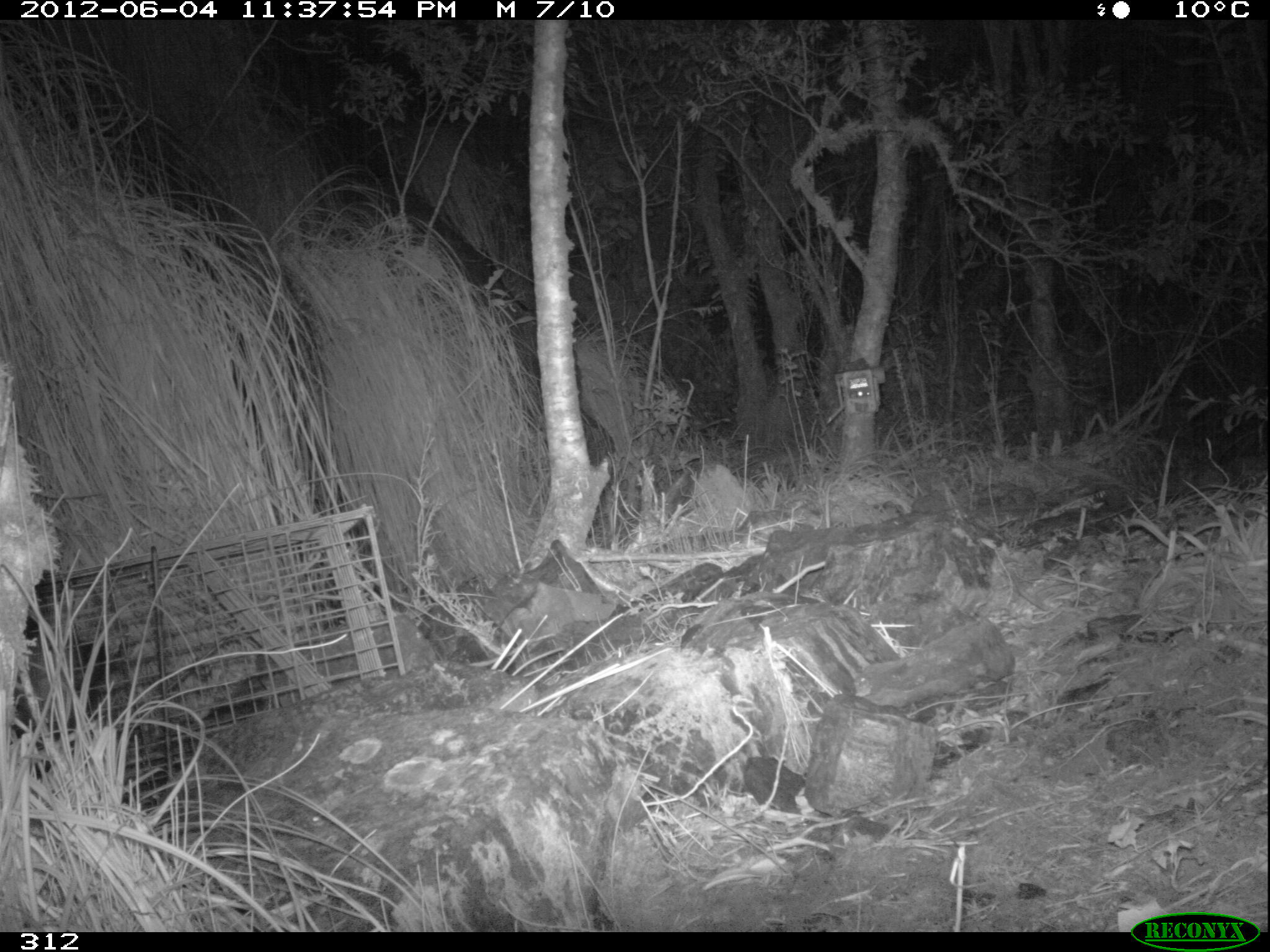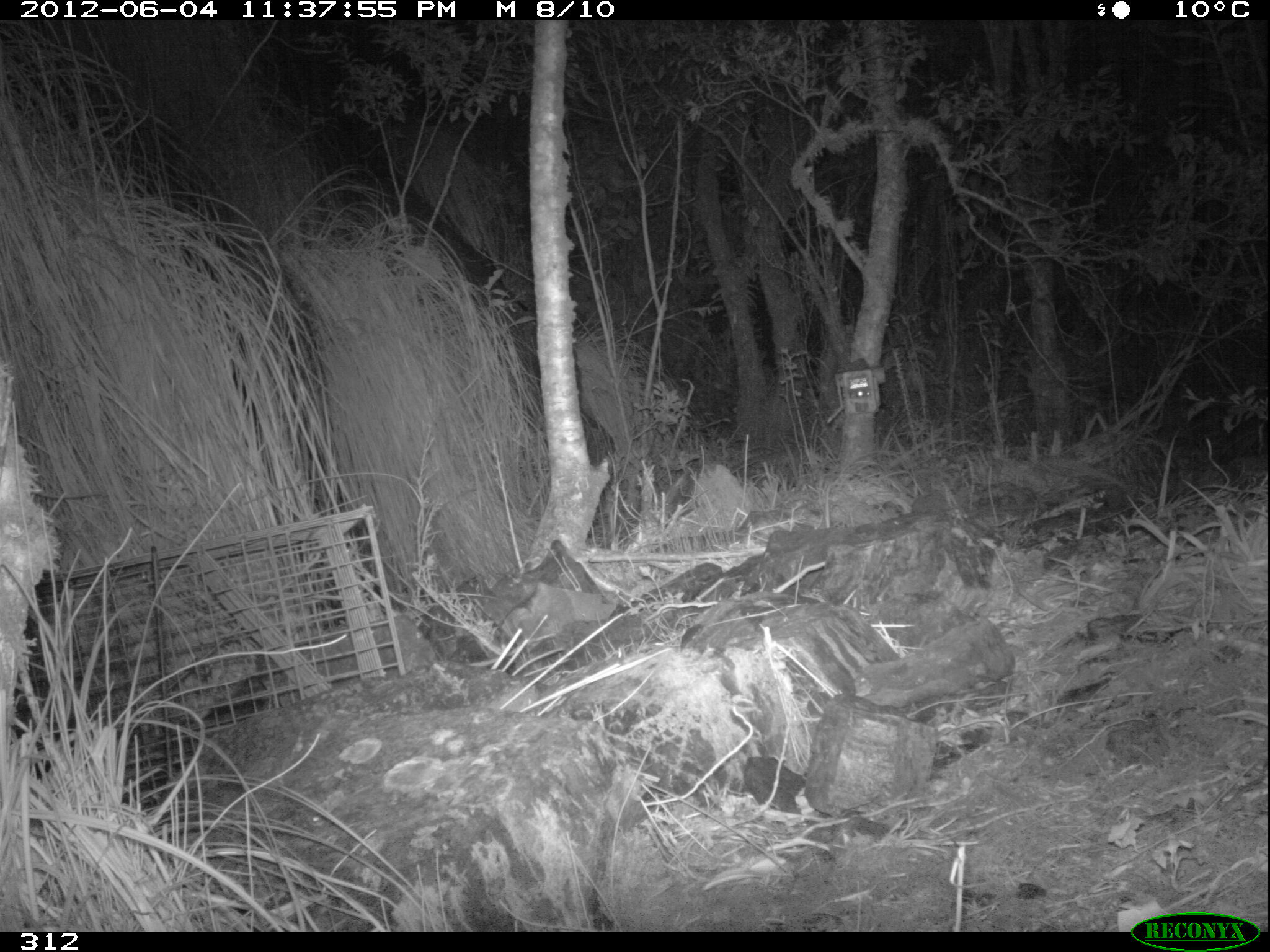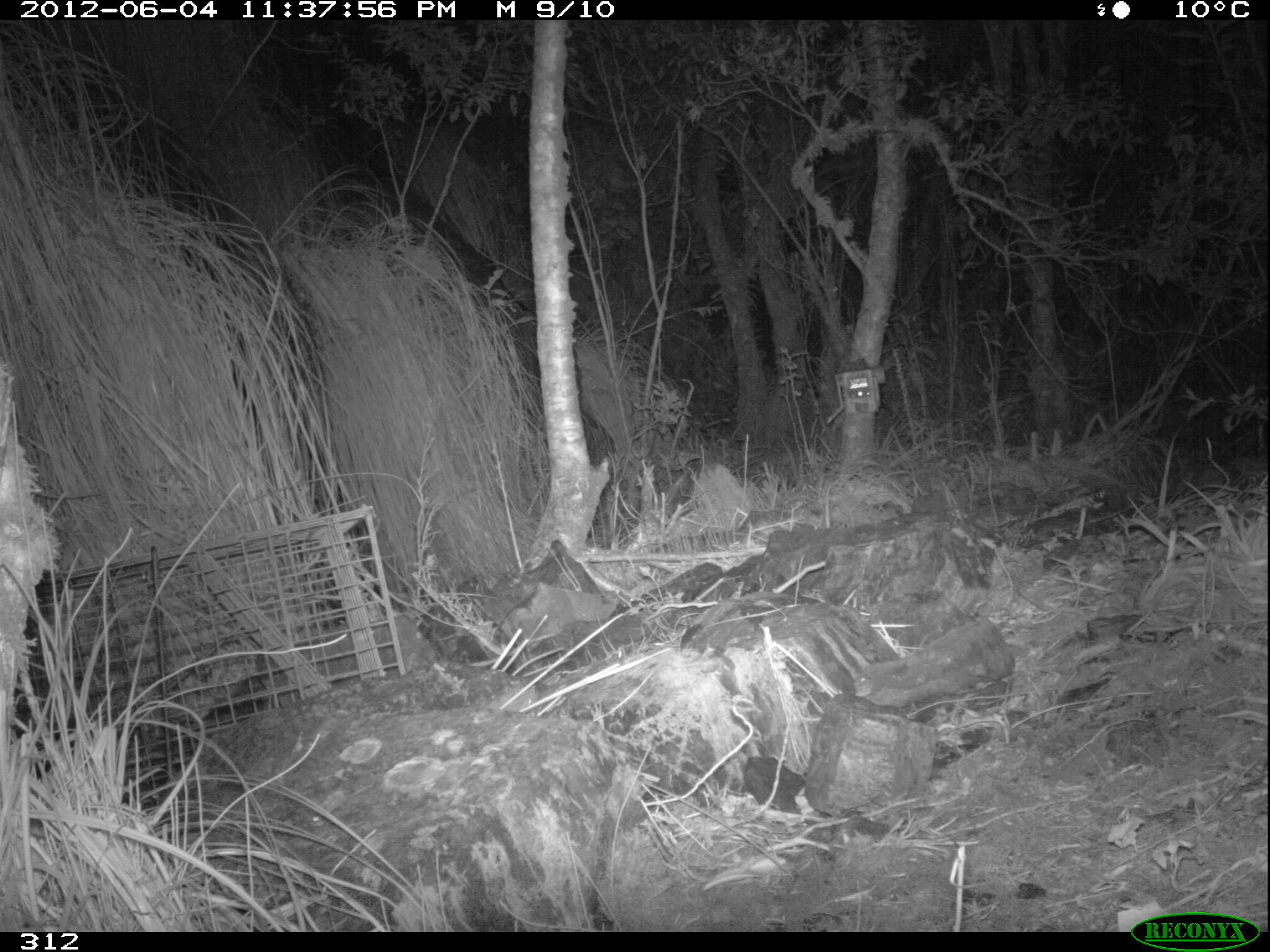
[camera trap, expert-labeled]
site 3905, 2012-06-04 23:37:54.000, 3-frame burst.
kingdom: Animalia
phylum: Chordata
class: Mammalia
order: Didelphimorphia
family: Didelphidae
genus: Didelphis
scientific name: Didelphis pernigra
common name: andean white-eared opossum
Didelphis pernigra (andean white-eared opossum).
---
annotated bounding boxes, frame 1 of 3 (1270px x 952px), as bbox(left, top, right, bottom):
didelphis pernigra: bbox(12, 580, 140, 776)